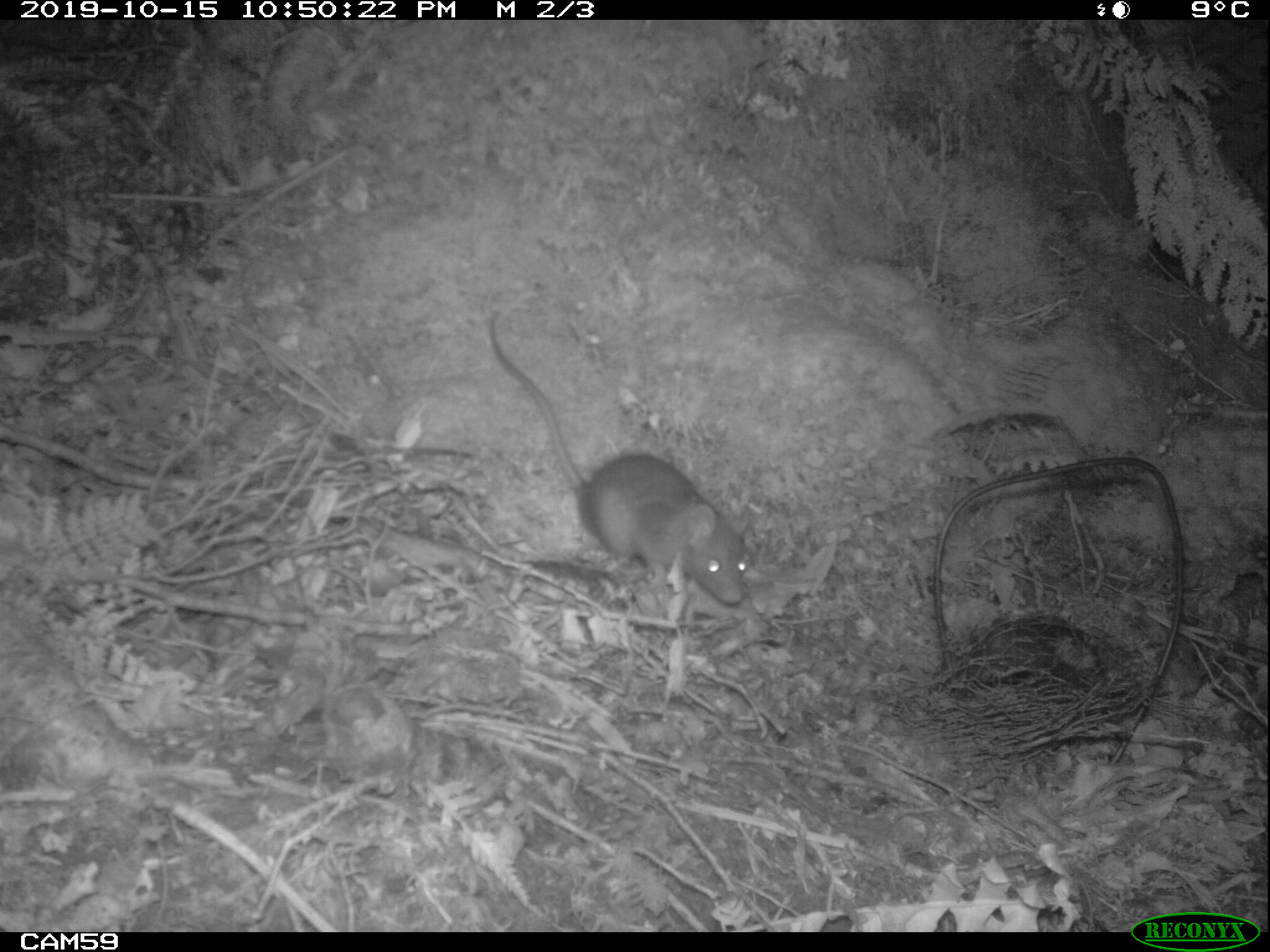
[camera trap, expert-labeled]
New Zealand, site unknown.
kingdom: Animalia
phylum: Chordata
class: Mammalia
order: Rodentia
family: Muridae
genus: Rattus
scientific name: Rattus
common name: rat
Rat (Rattus).